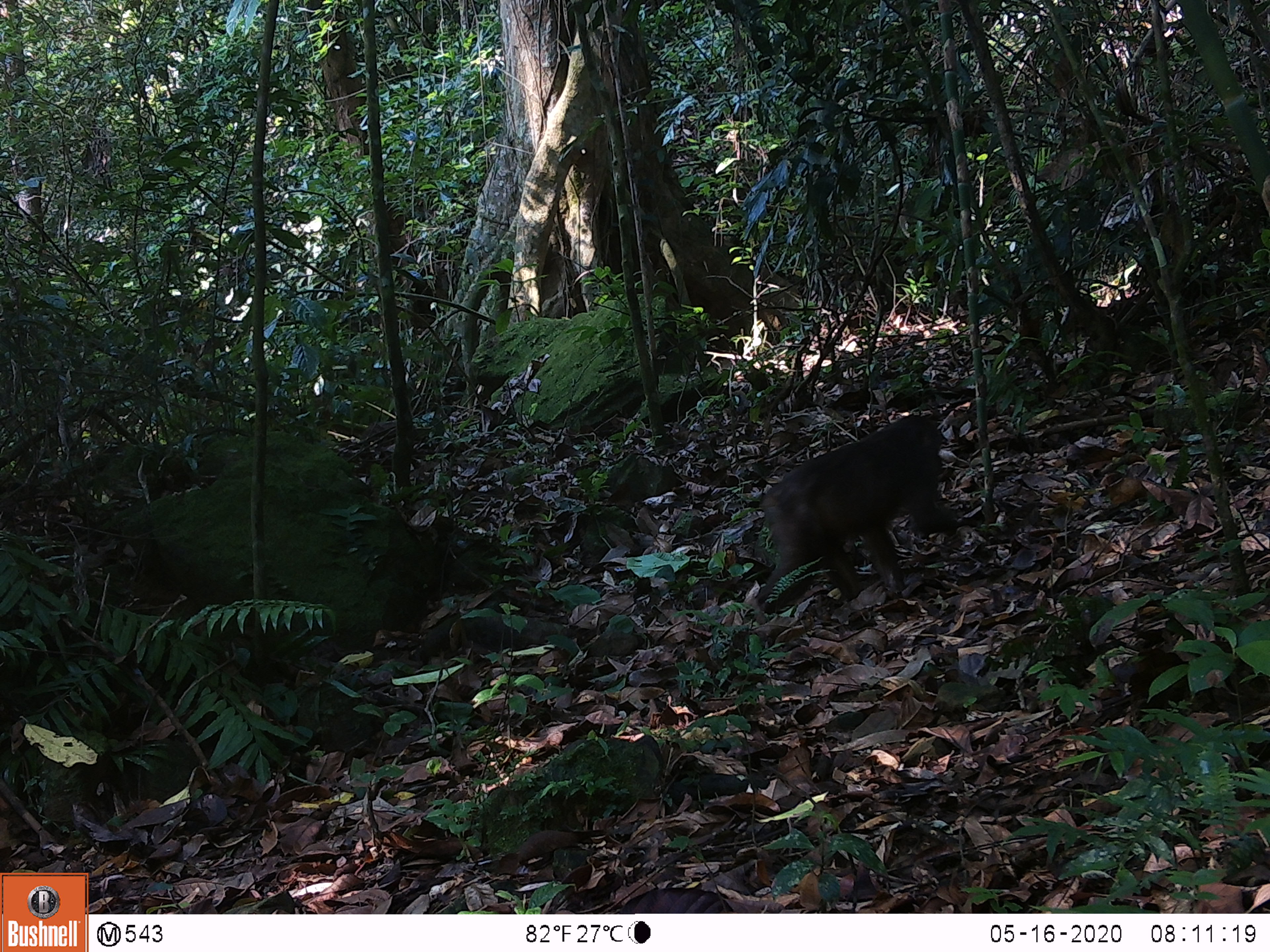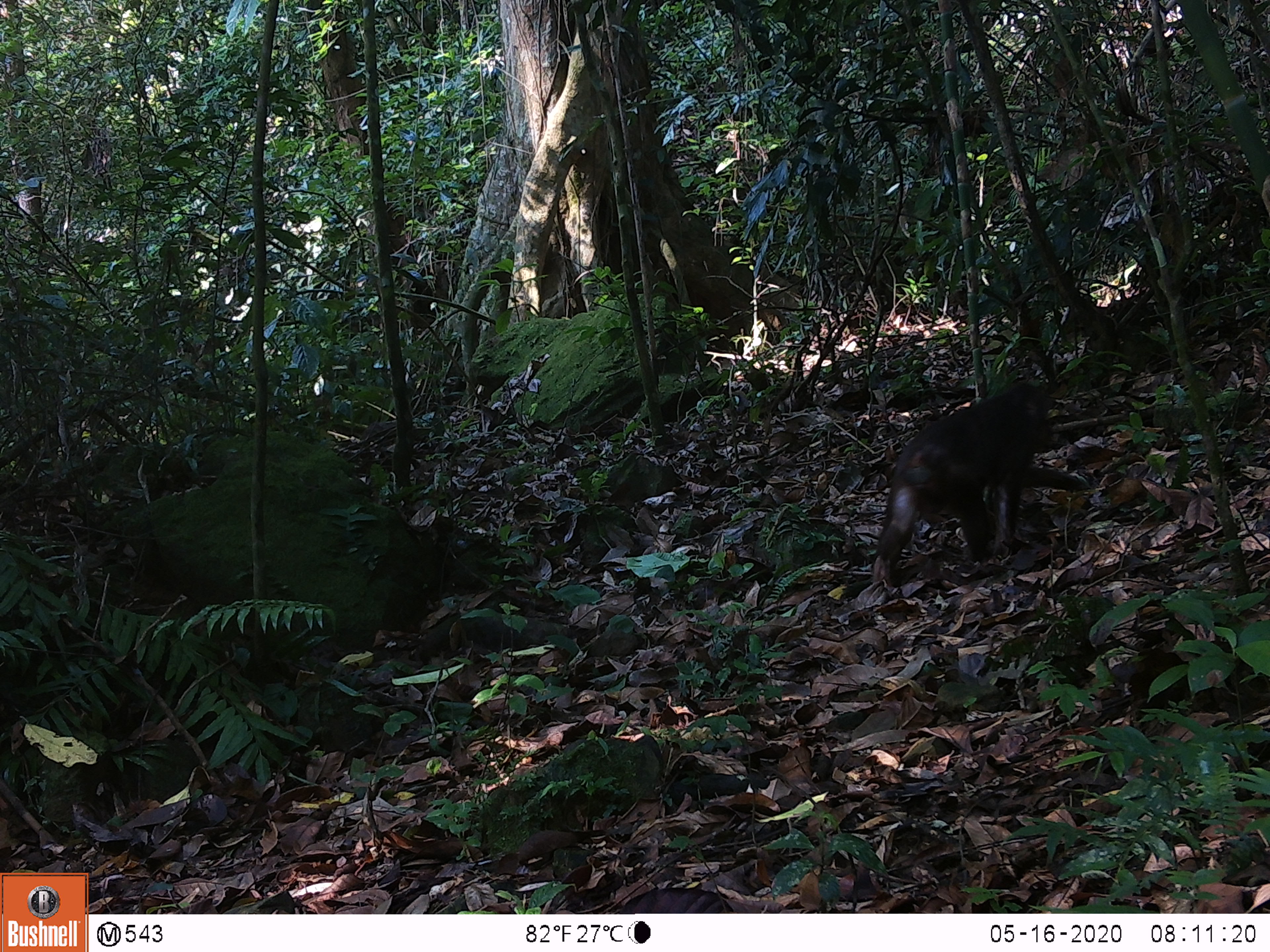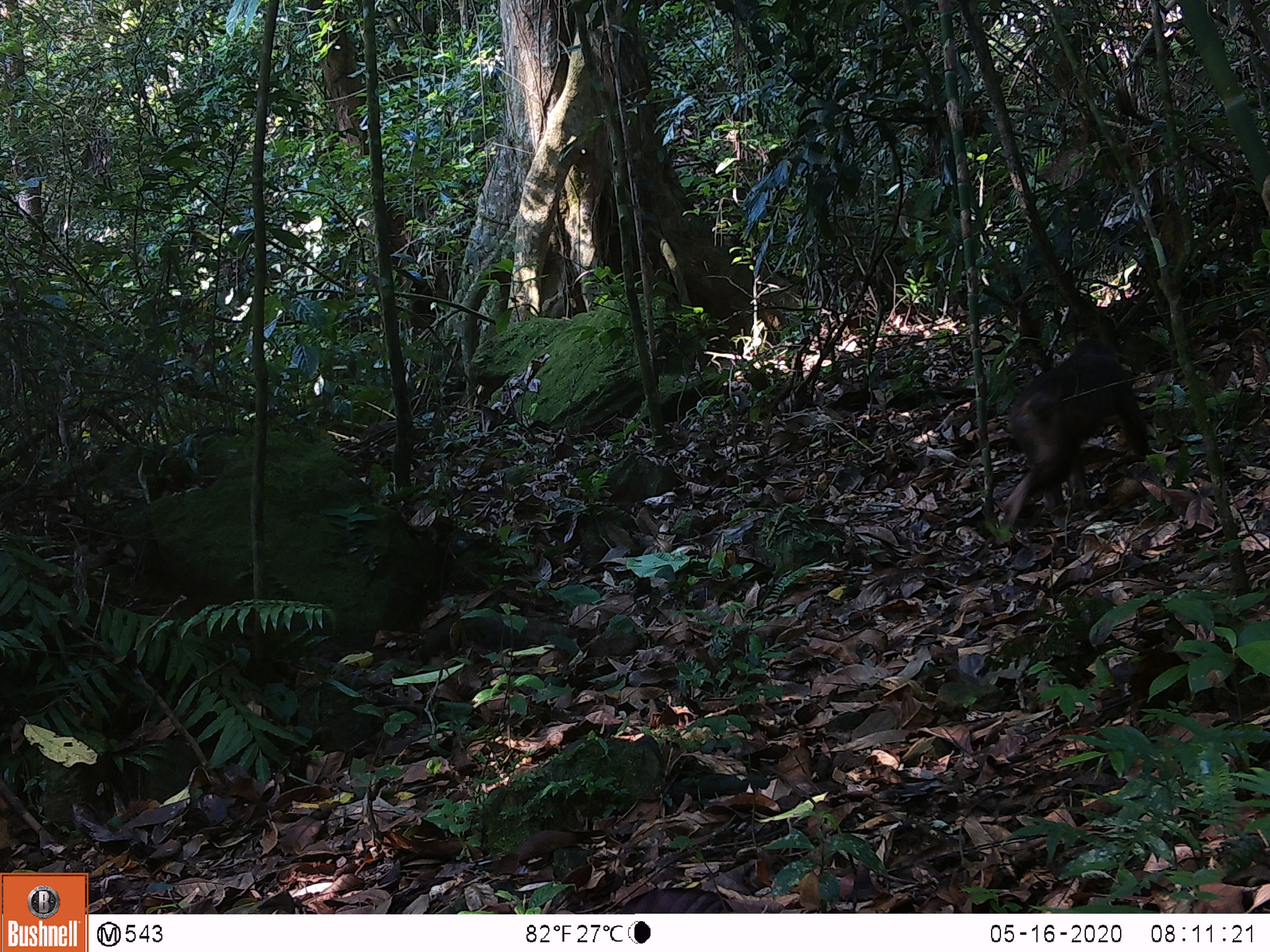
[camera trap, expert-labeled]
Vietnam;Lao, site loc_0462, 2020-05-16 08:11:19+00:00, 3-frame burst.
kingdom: Animalia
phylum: Chordata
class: Mammalia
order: Primates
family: Cercopithecidae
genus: Macaca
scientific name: Macaca arctoides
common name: stump-tailed macaque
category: stump tailed macaque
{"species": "stump tailed macaque (stump-tailed macaque) (Macaca arctoides)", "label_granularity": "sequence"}